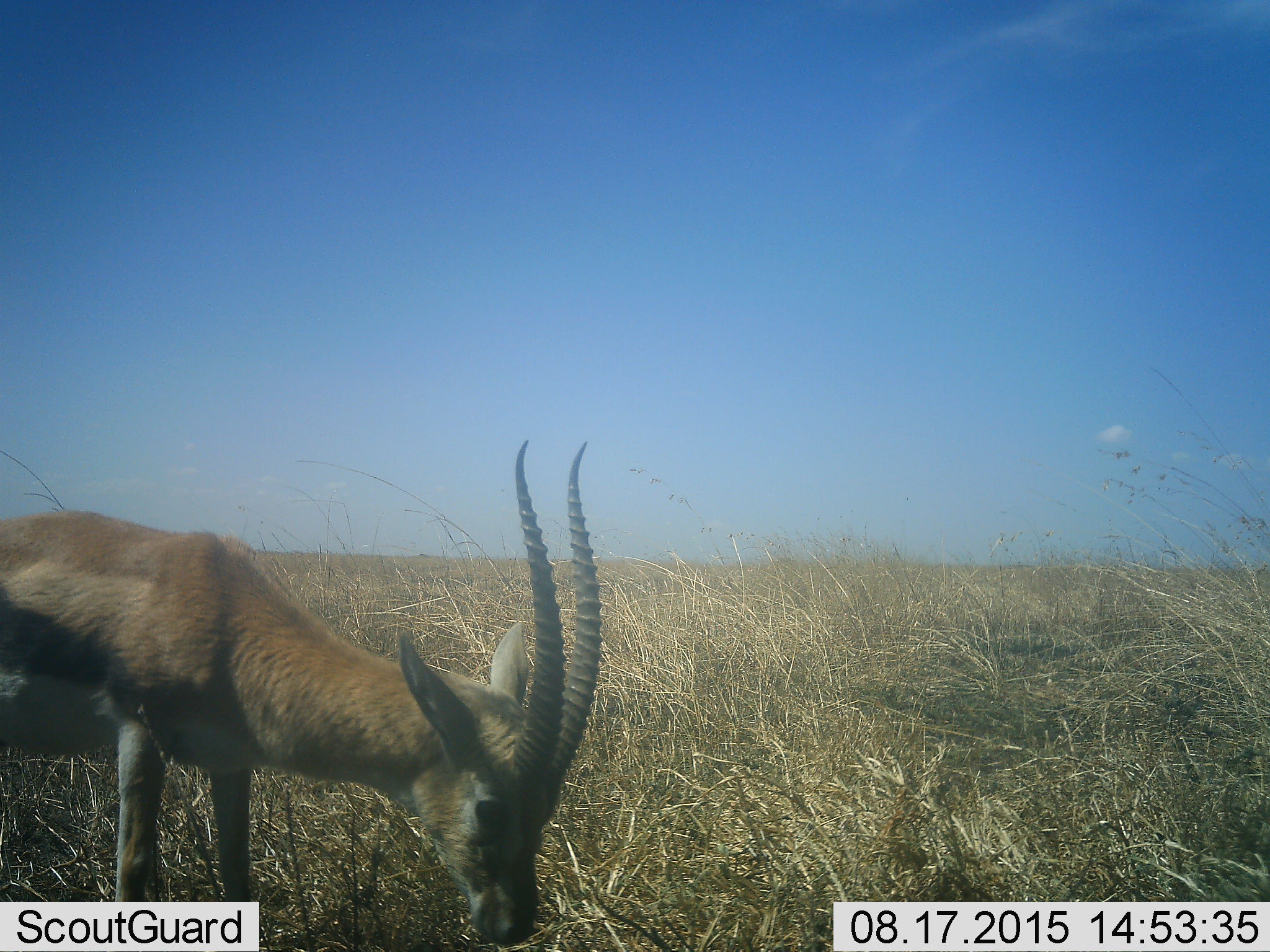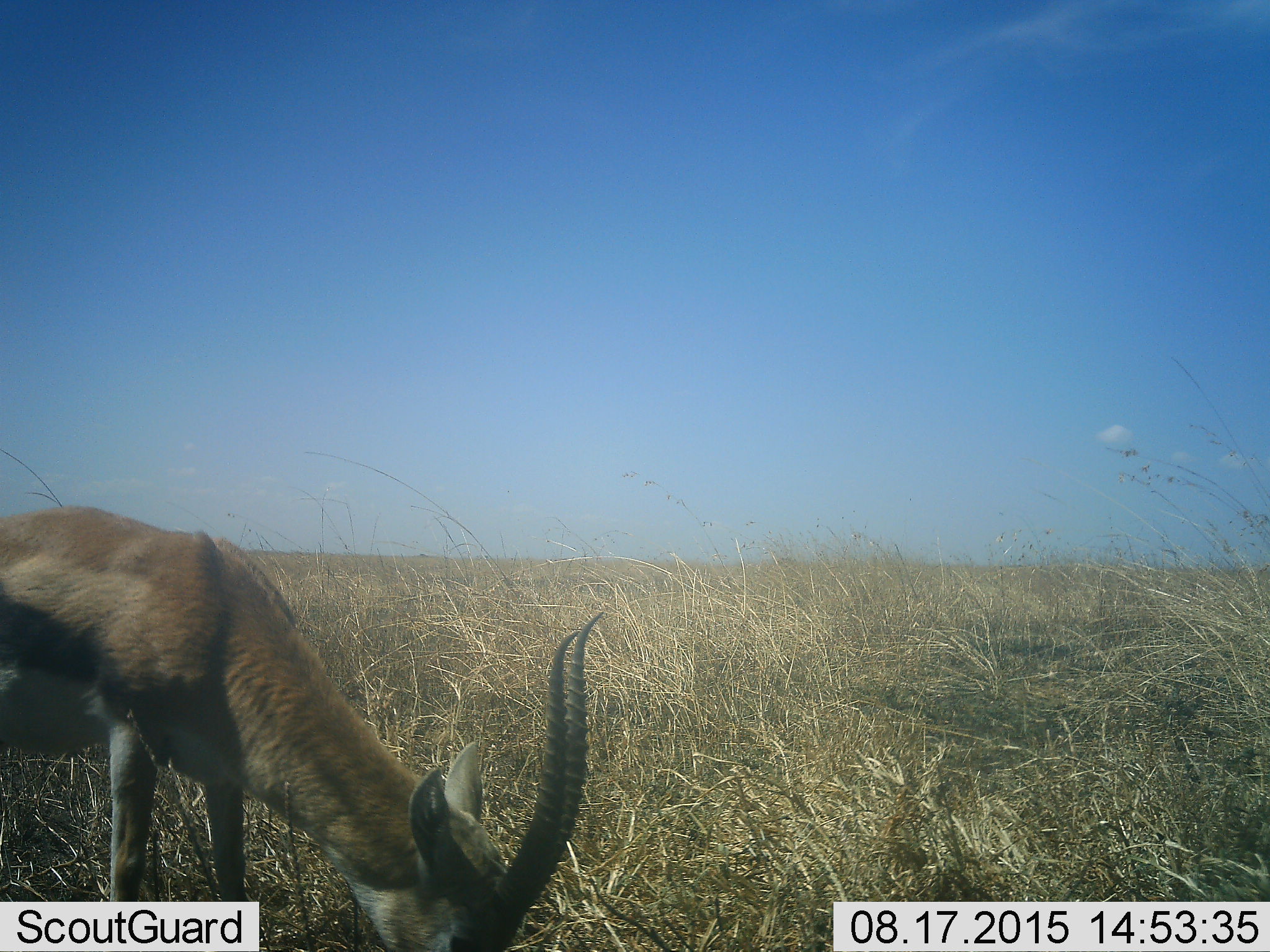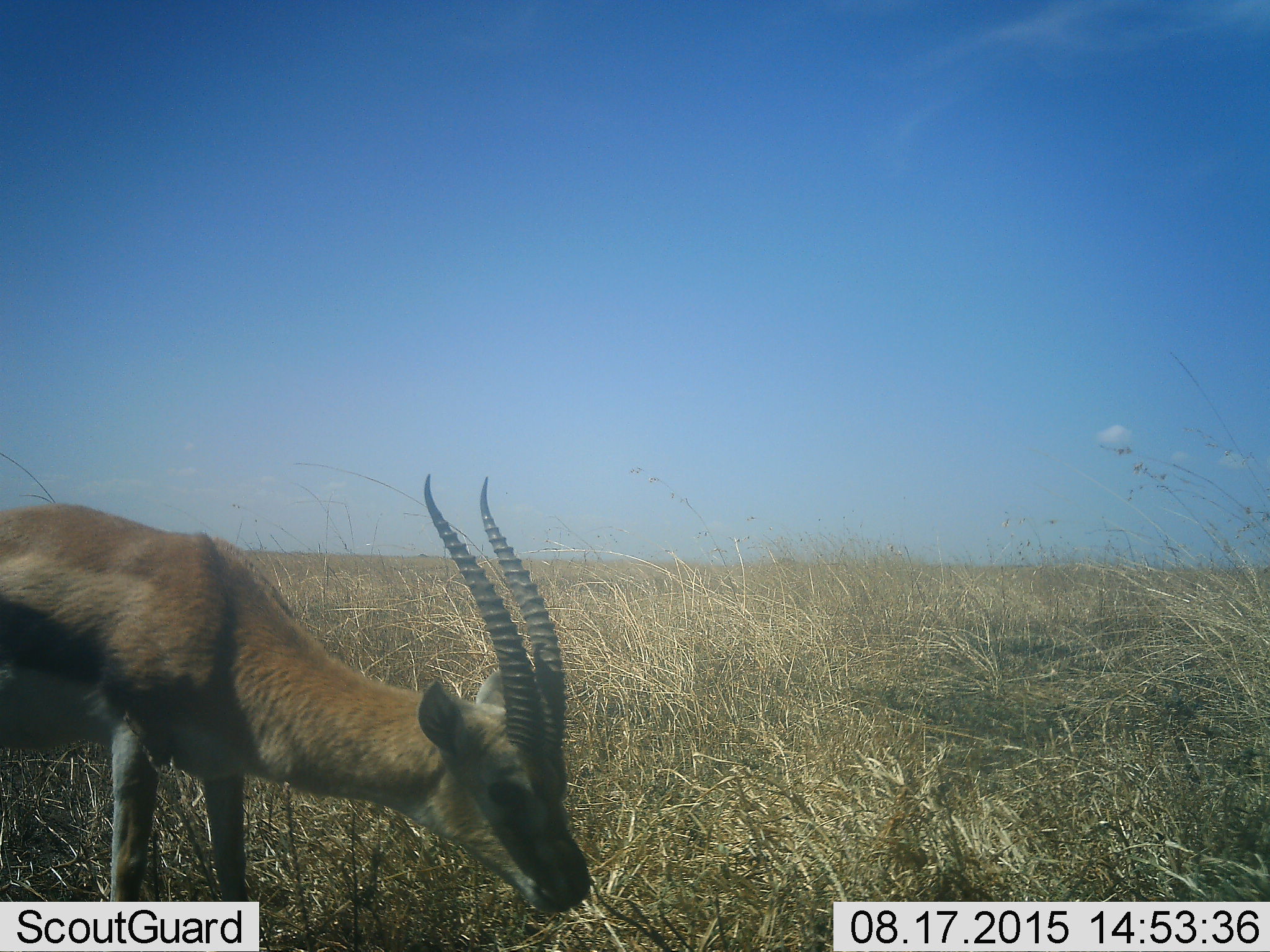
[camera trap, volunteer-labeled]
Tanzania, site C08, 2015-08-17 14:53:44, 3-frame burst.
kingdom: Animalia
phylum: Chordata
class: Mammalia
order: Artiodactyla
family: Bovidae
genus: Eudorcas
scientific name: Eudorcas thomsonii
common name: thomson's gazelle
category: gazellethomsons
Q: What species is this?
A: Gazellethomsons (thomson's gazelle) (Eudorcas thomsonii).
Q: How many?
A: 1.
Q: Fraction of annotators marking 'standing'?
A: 50%.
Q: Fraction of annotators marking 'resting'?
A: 0%.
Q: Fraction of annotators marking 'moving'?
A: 0%.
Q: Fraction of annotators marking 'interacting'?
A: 0%.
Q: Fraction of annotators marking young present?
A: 7%.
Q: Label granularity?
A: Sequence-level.